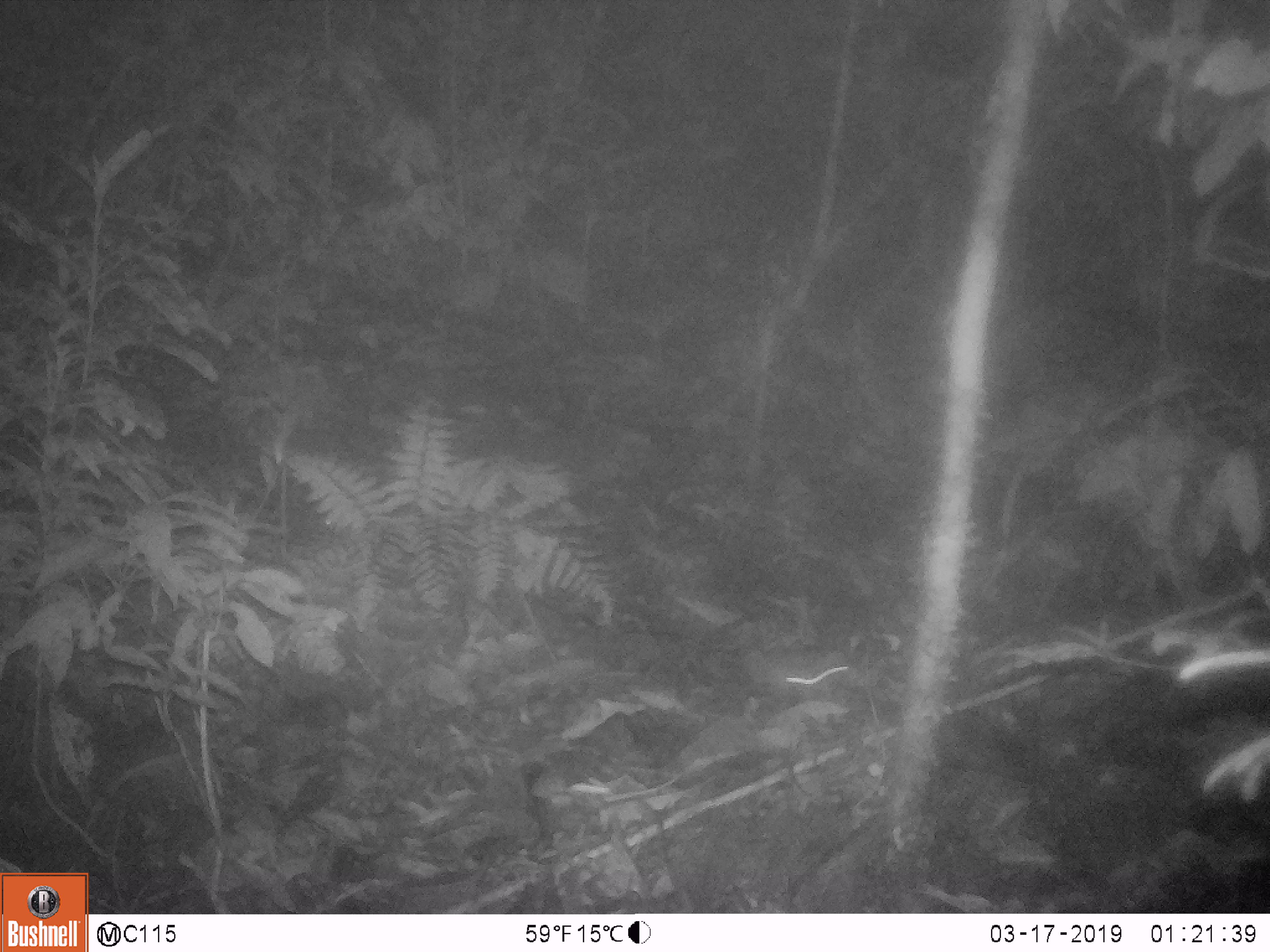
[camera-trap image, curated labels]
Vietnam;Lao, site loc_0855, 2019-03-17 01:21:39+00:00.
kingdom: Animalia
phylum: Chordata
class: Mammalia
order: Rodentia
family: Muridae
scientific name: Muridae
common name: old-world mice and rats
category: unidentified murid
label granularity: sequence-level